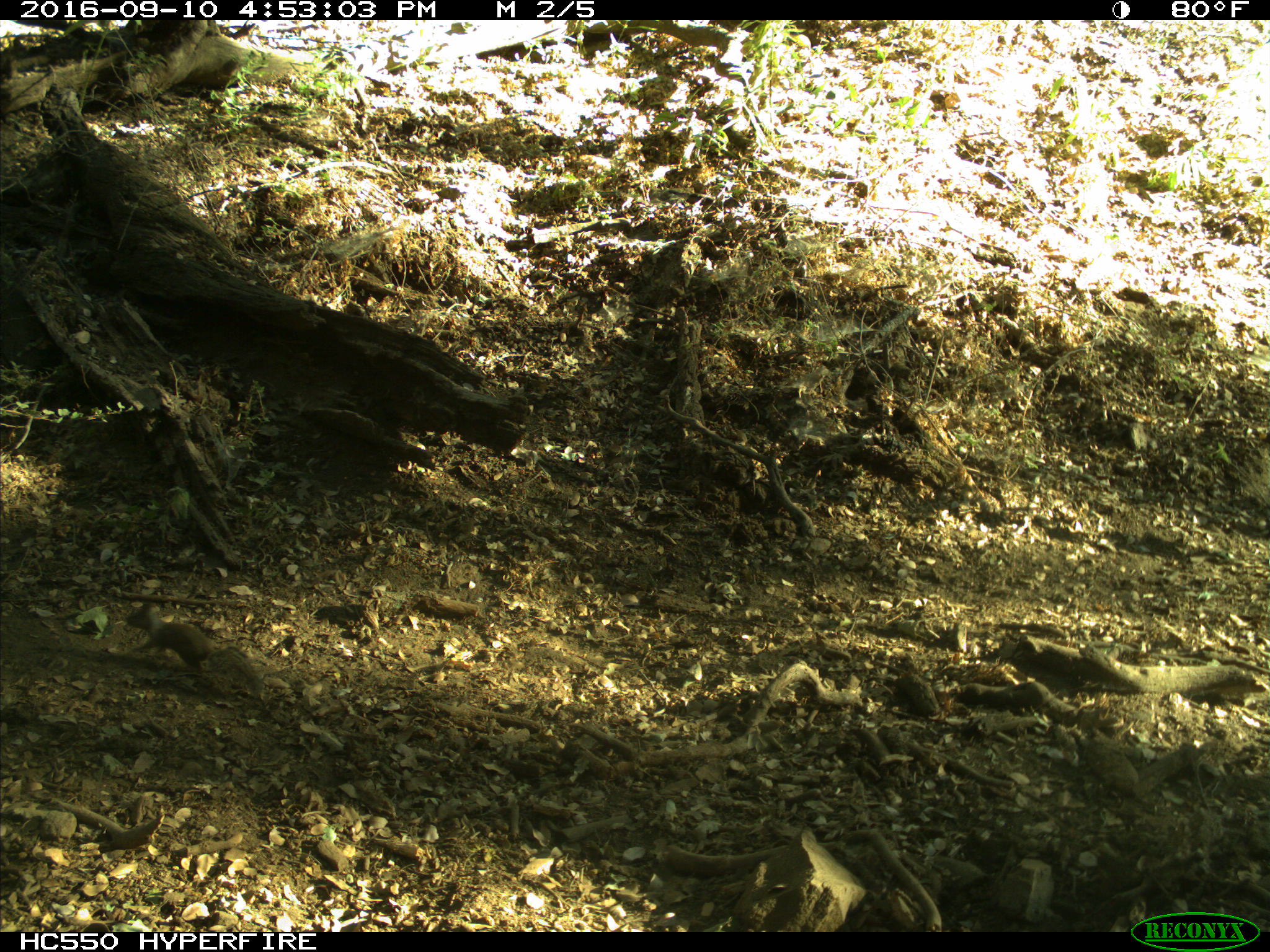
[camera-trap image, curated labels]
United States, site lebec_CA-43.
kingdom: Animalia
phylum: Chordata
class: Mammalia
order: Rodentia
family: Sciuridae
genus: Otospermophilus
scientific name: Otospermophilus beecheyi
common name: california ground squirrel